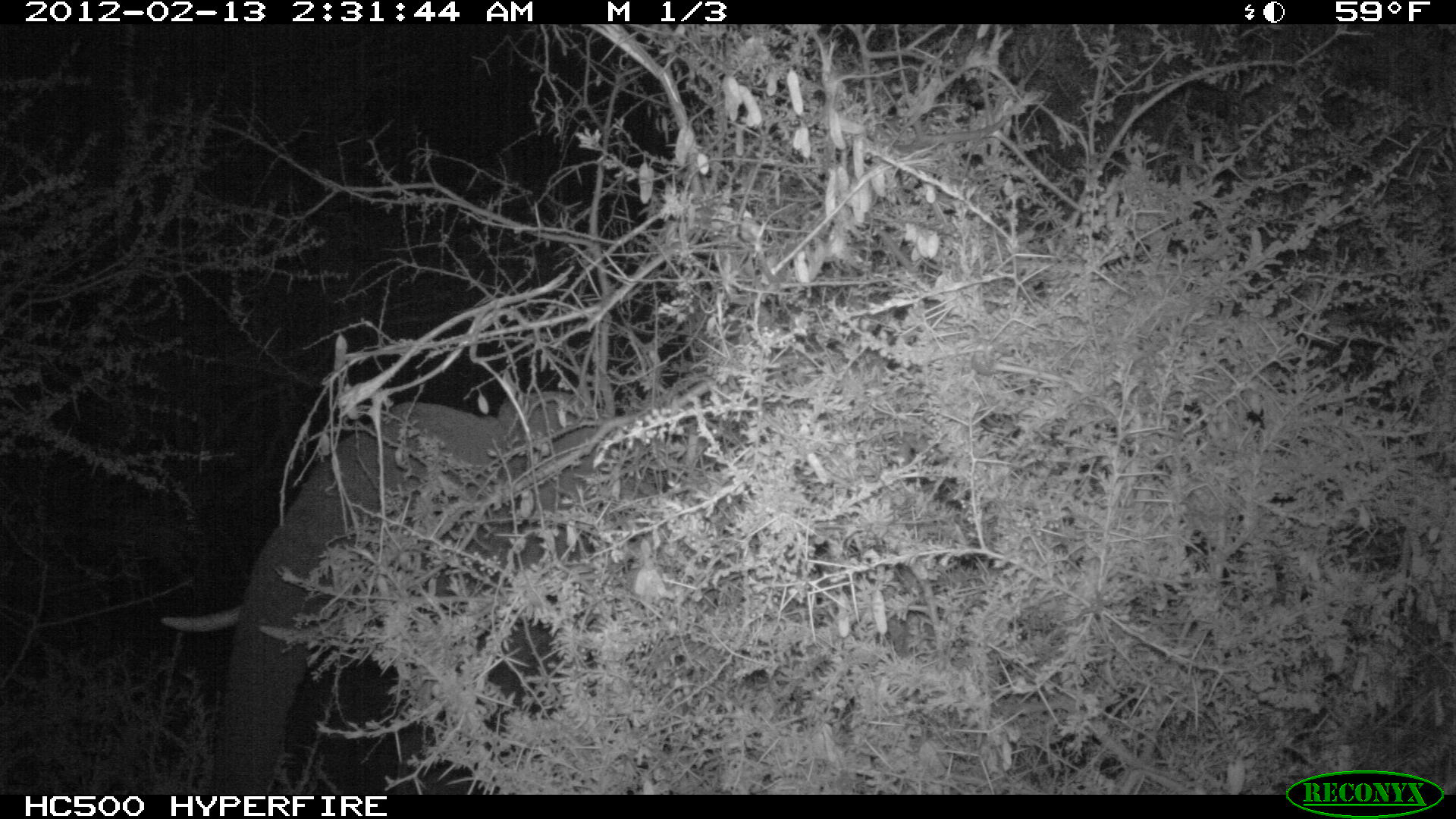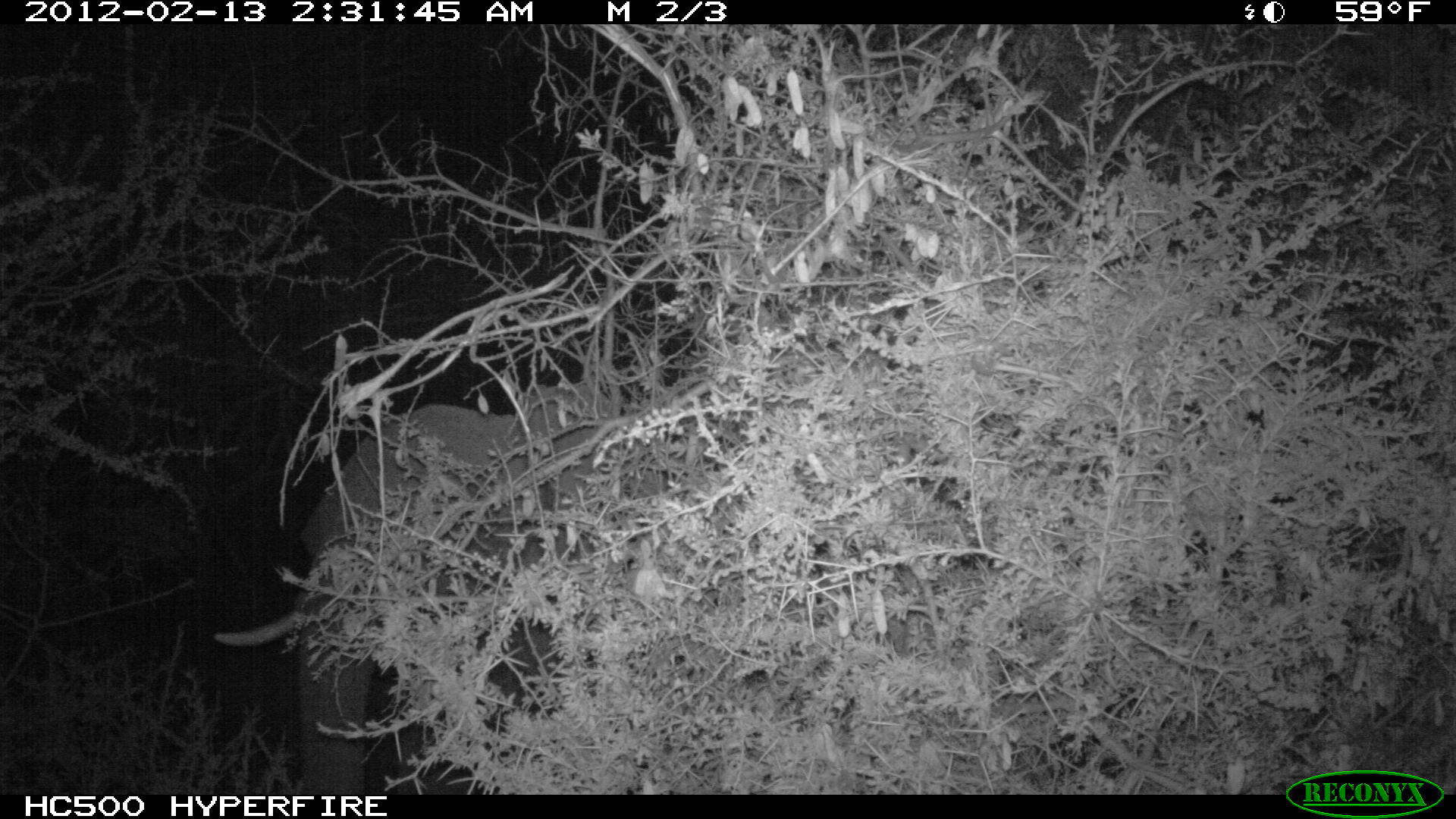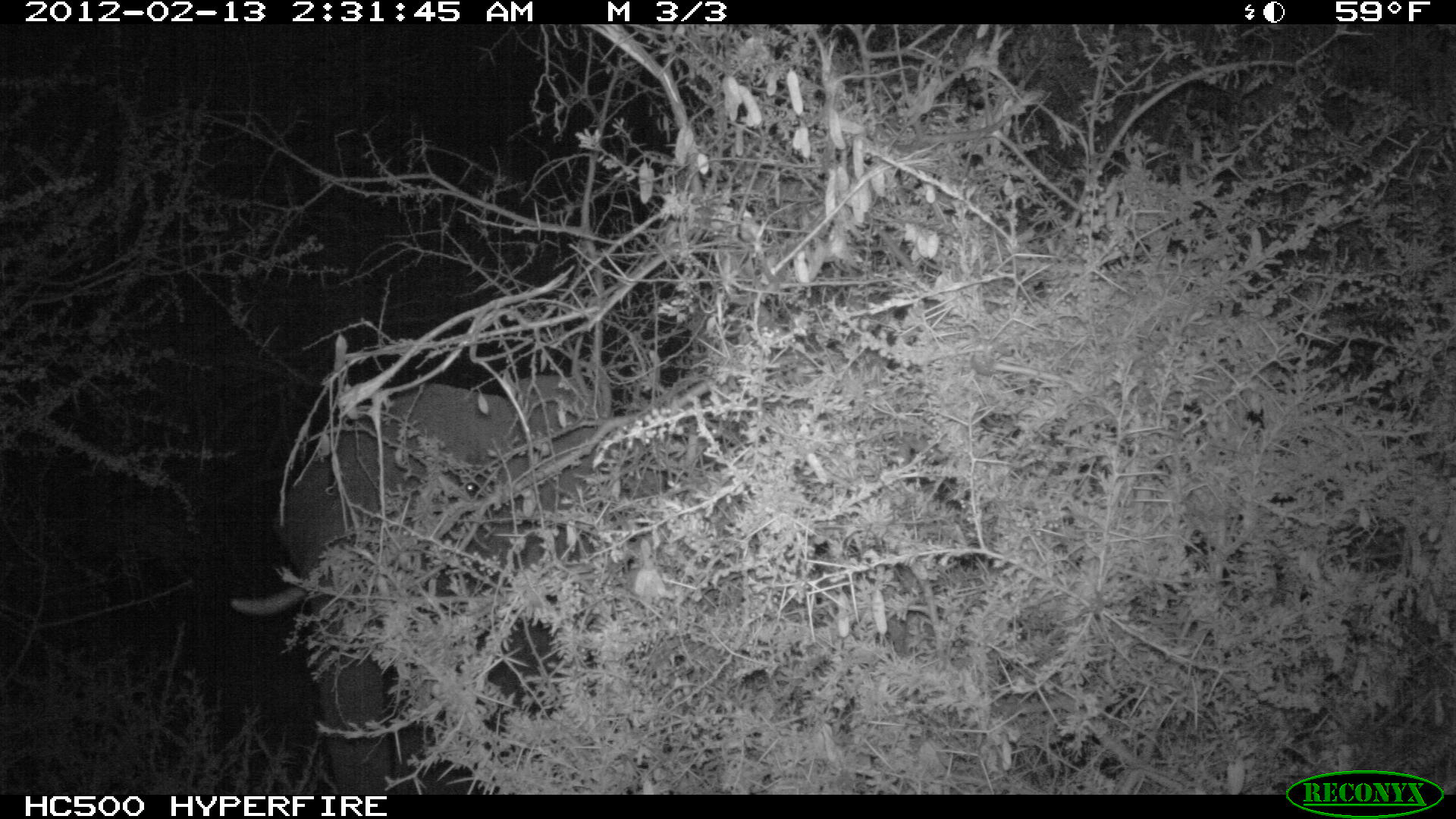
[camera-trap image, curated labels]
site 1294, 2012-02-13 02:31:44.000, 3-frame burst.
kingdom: Animalia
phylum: Chordata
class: Mammalia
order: Proboscidea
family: Elephantidae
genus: Loxodonta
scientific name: Loxodonta africana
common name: african bush elephant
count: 1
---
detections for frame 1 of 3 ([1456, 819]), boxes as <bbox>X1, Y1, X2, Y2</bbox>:
loxodonta africana: <bbox>158, 389, 675, 794</bbox>